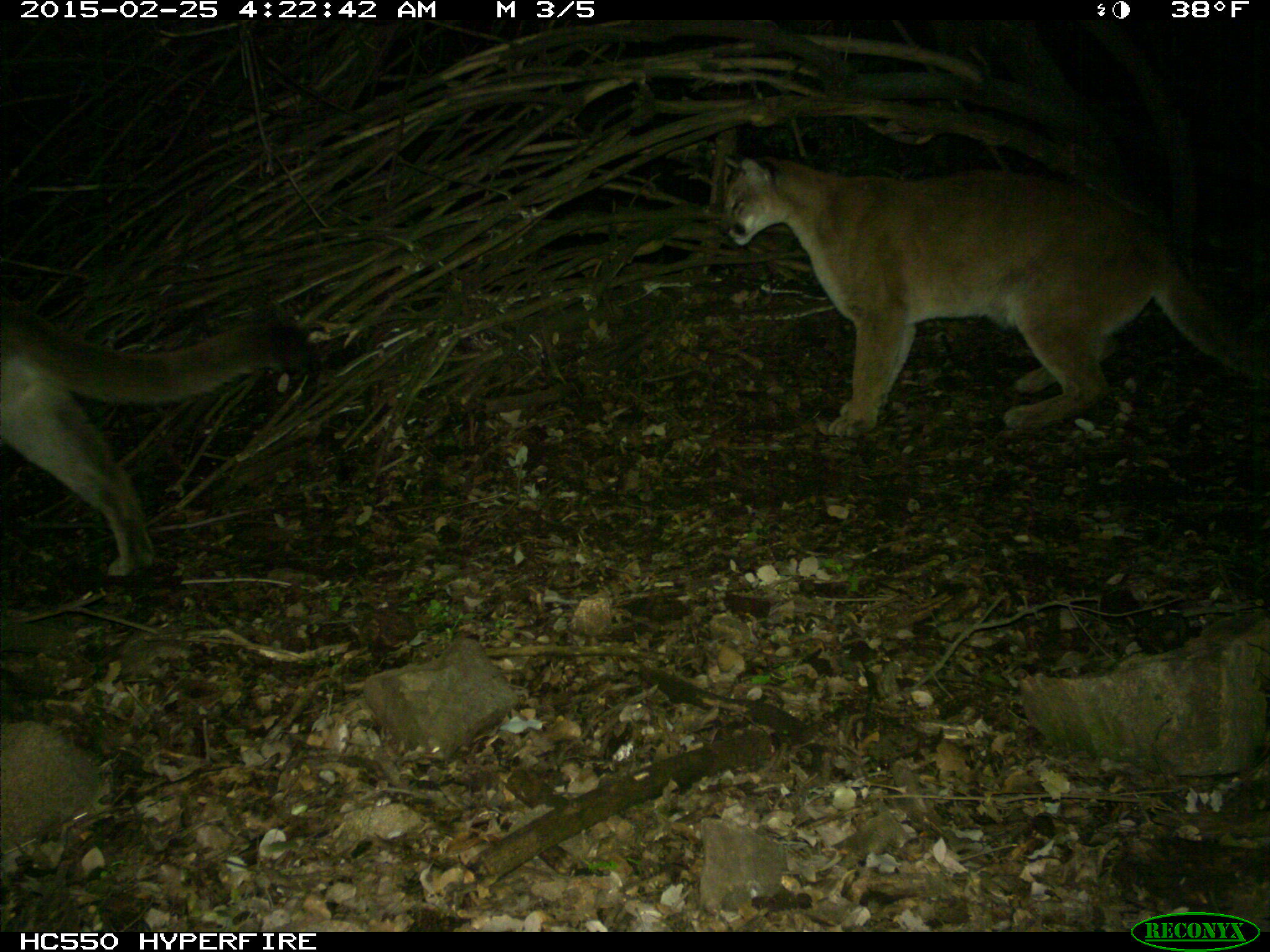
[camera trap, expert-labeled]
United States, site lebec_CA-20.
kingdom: Animalia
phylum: Chordata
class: Mammalia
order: Carnivora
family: Felidae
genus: Puma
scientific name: Puma concolor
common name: mountain lion